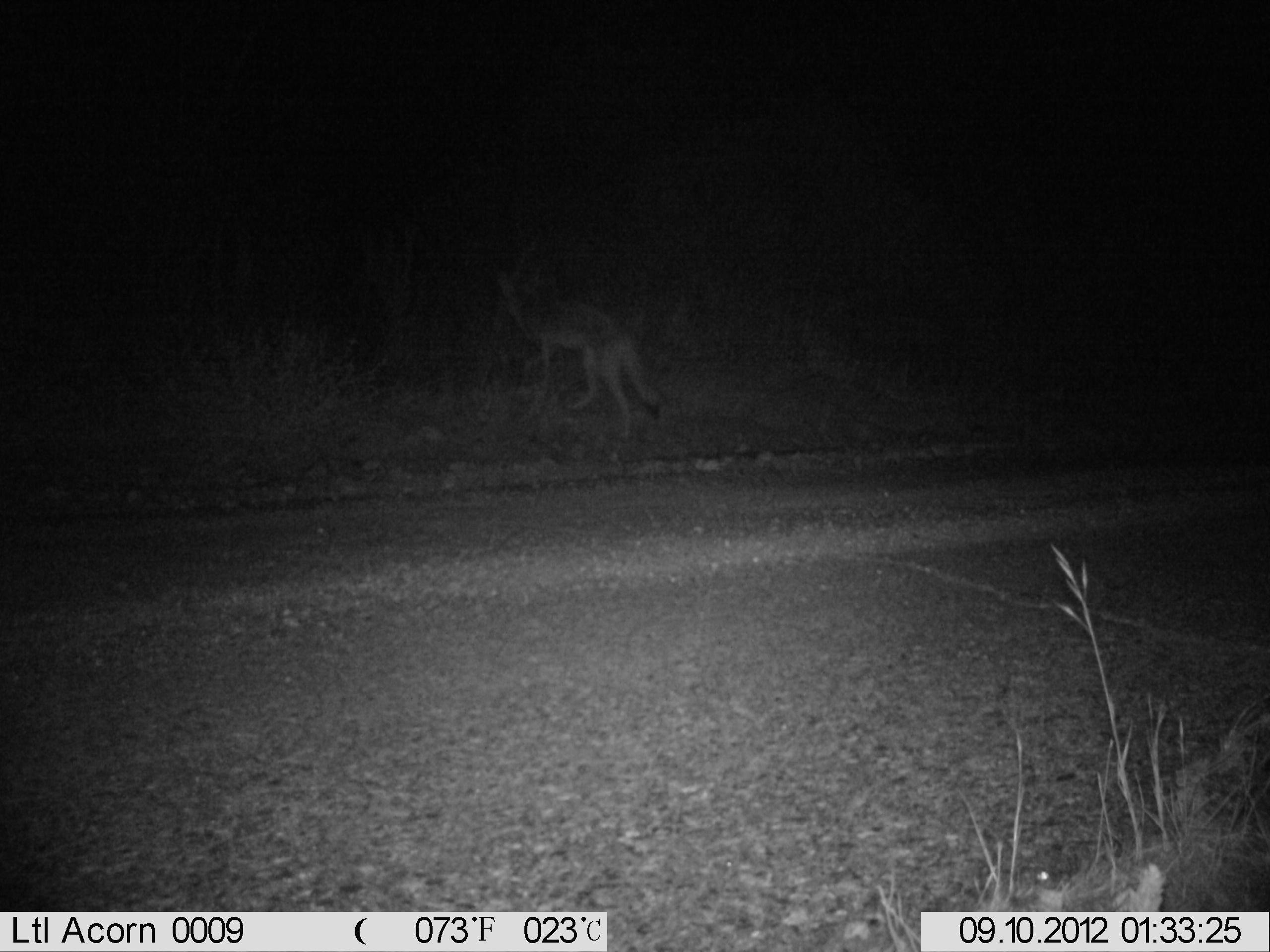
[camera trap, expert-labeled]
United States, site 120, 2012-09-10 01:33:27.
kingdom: Animalia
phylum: Chordata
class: Mammalia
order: Carnivora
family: Canidae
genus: Canis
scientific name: Canis latrans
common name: coyote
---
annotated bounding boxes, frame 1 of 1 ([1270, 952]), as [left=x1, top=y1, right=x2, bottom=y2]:
coyote: [left=486, top=255, right=672, bottom=446]